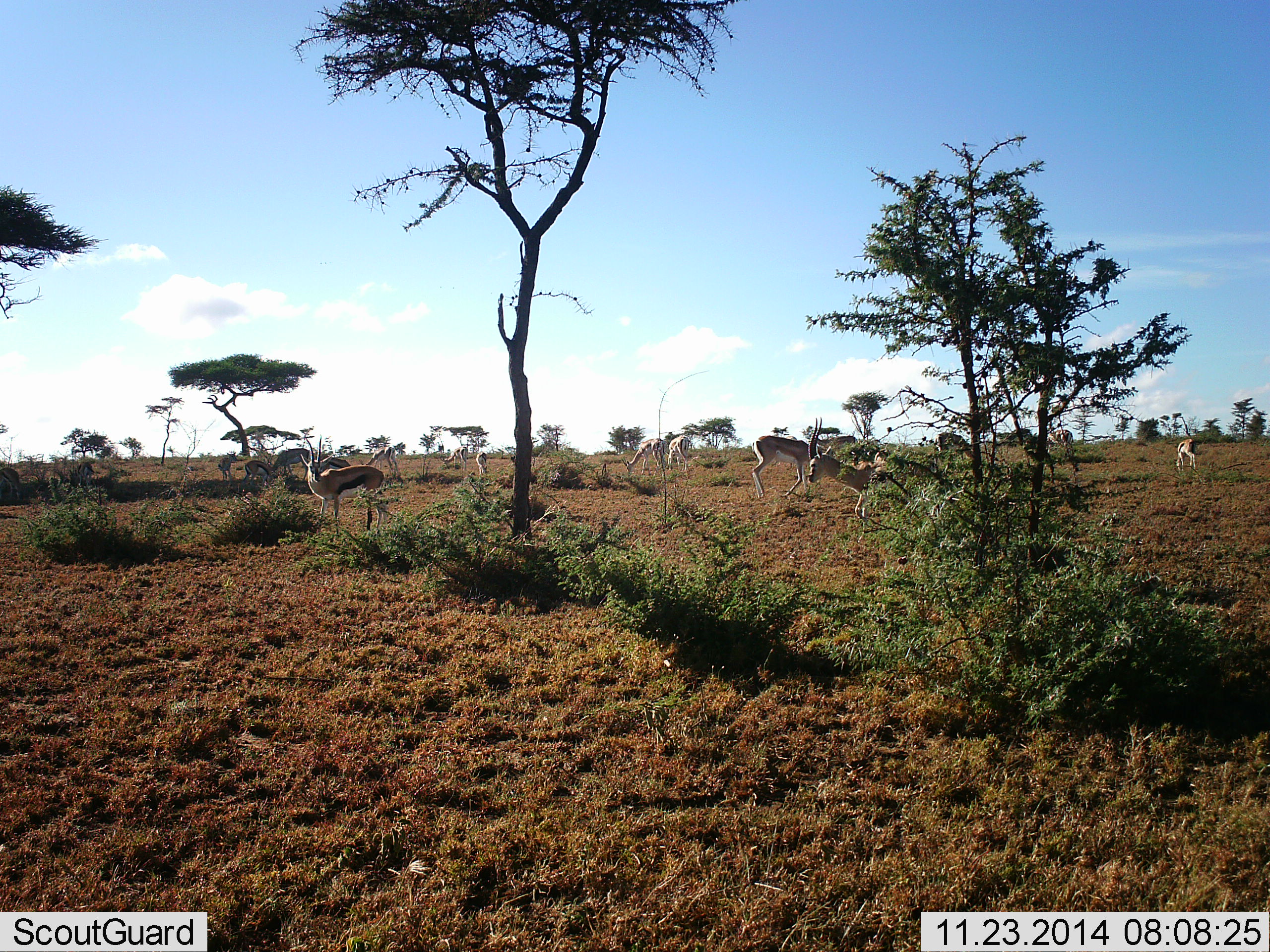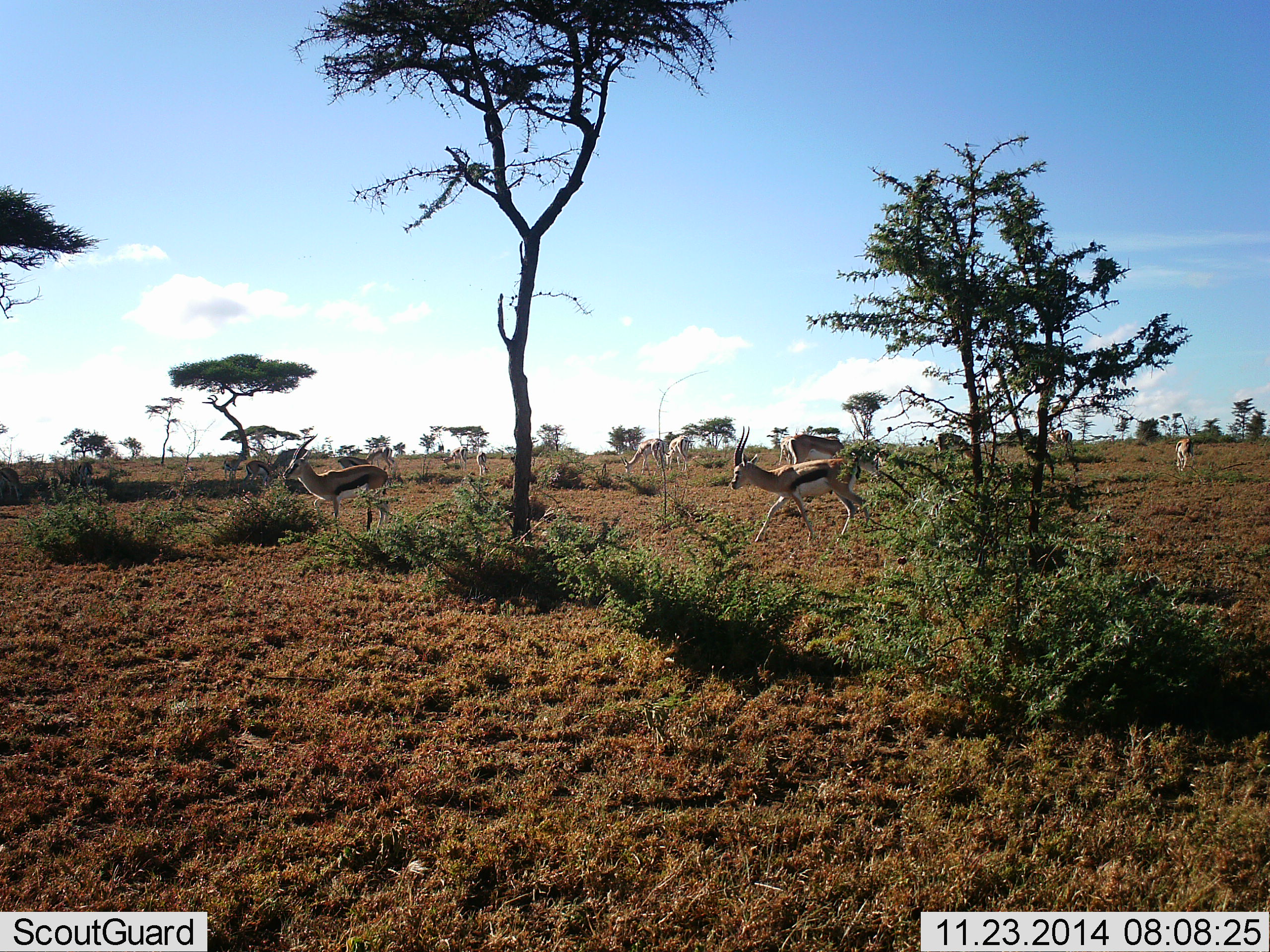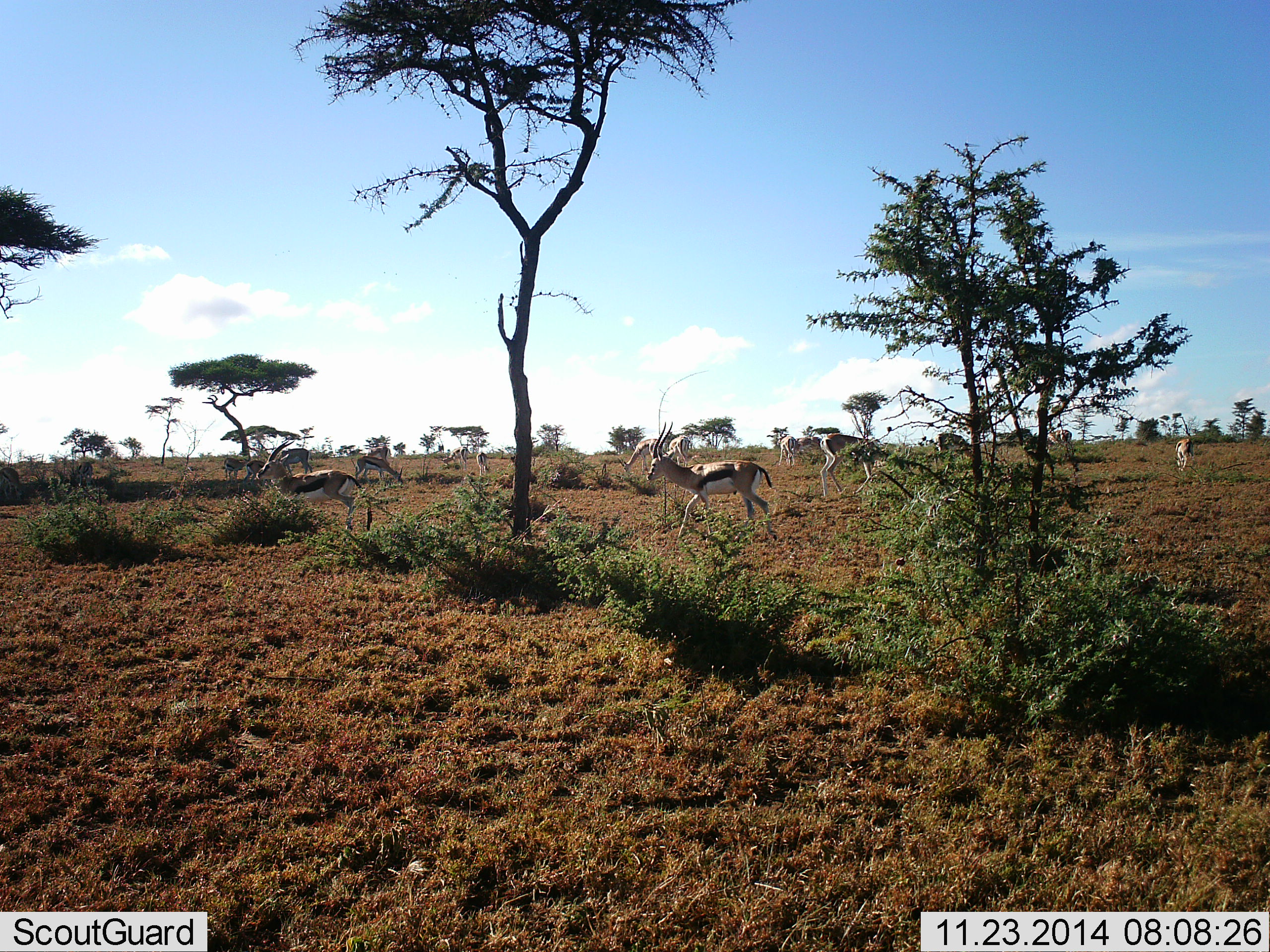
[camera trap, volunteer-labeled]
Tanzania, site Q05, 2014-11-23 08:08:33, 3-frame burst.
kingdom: Animalia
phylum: Chordata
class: Mammalia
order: Artiodactyla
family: Bovidae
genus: Eudorcas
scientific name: Eudorcas thomsonii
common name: thomson's gazelle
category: gazellethomsons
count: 11-50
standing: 50%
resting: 0%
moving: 83%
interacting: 8%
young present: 0%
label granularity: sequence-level